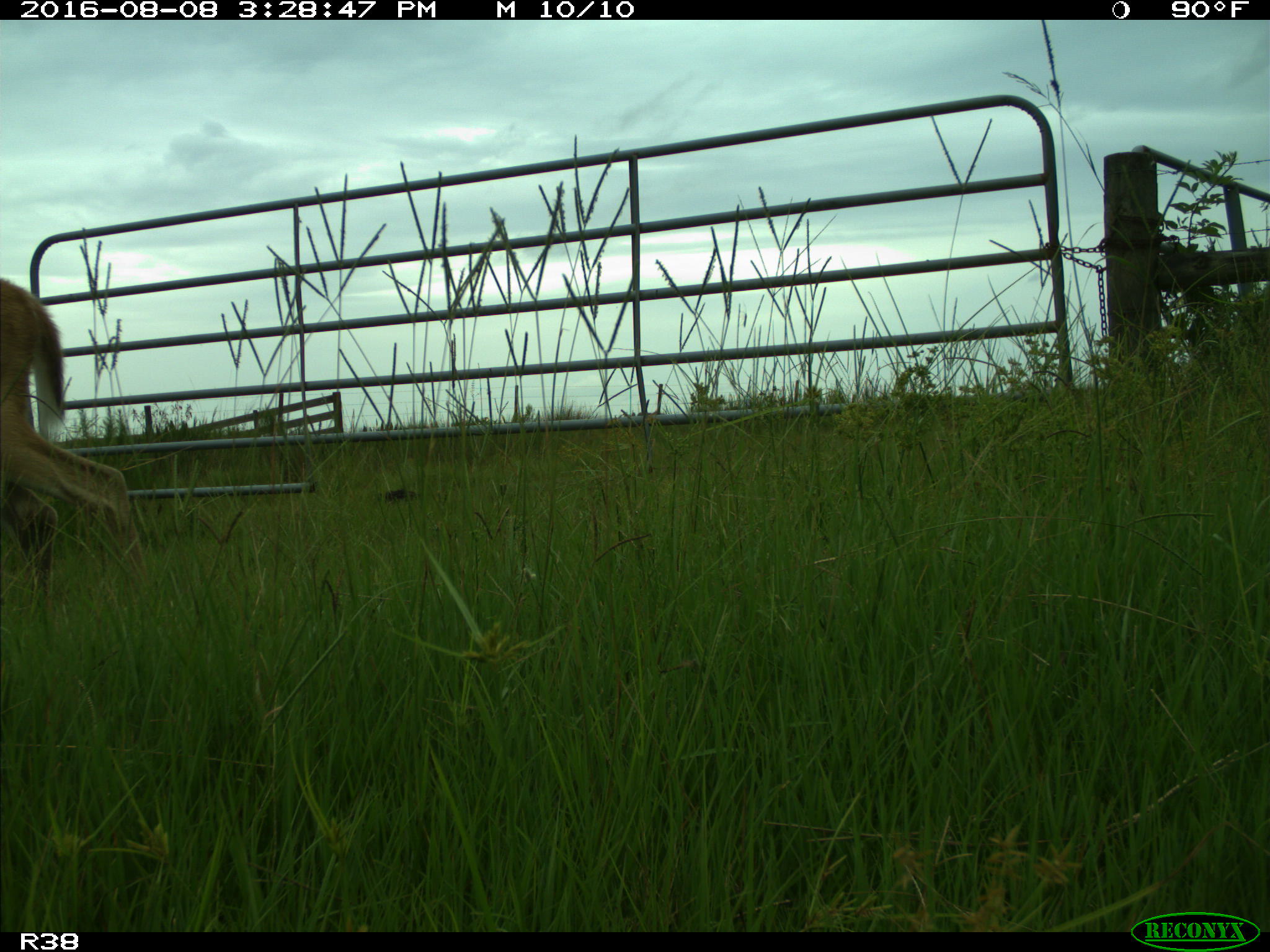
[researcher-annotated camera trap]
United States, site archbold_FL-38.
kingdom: Animalia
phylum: Chordata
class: Mammalia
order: Artiodactyla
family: Cervidae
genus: Odocoileus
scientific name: Odocoileus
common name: deer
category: unidentified deer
Unidentified deer (deer) (Odocoileus).